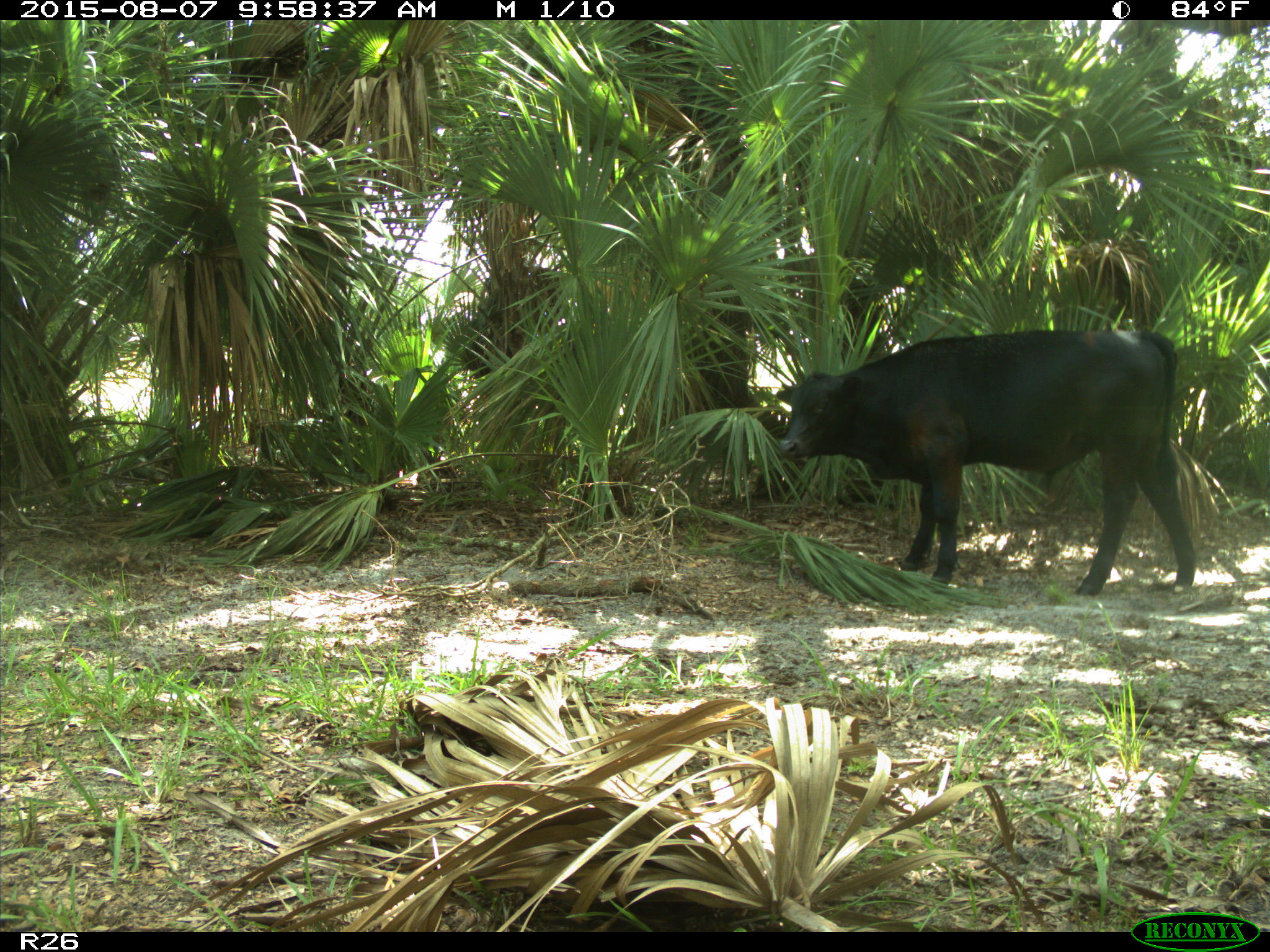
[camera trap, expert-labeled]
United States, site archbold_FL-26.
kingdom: Animalia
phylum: Chordata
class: Mammalia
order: Artiodactyla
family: Bovidae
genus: Bos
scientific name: Bos taurus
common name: domestic cow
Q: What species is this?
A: Bos taurus (domestic cow).